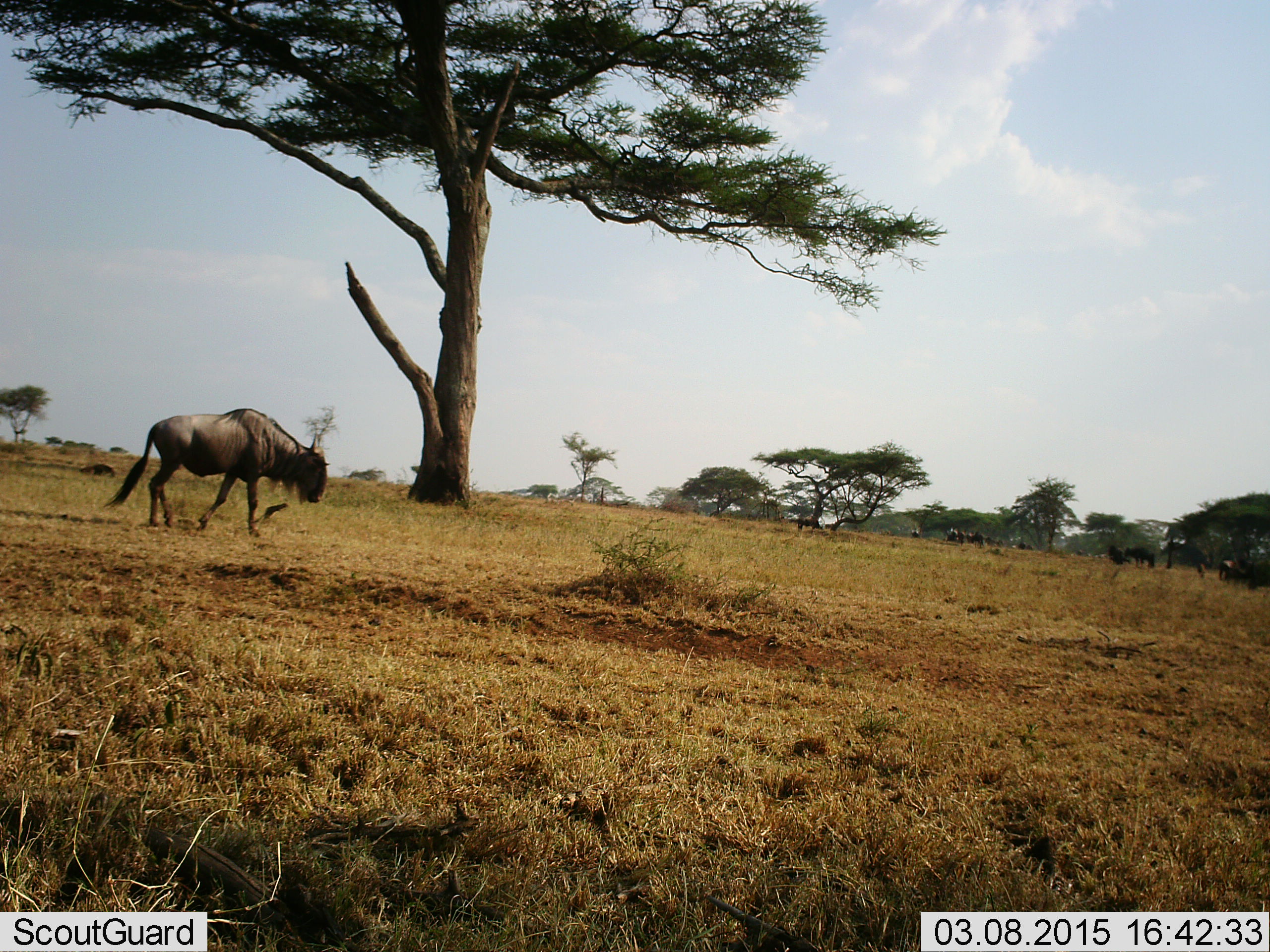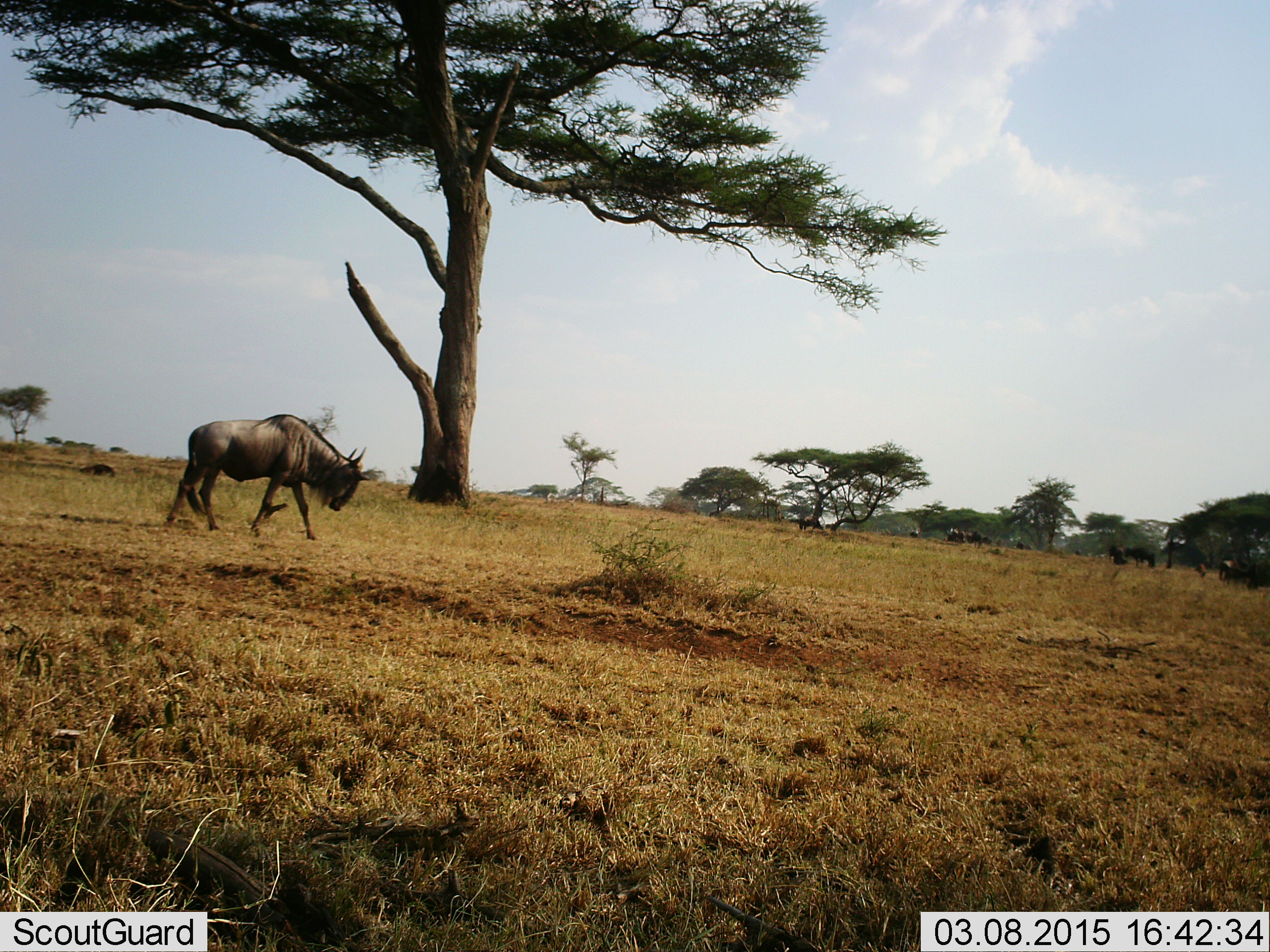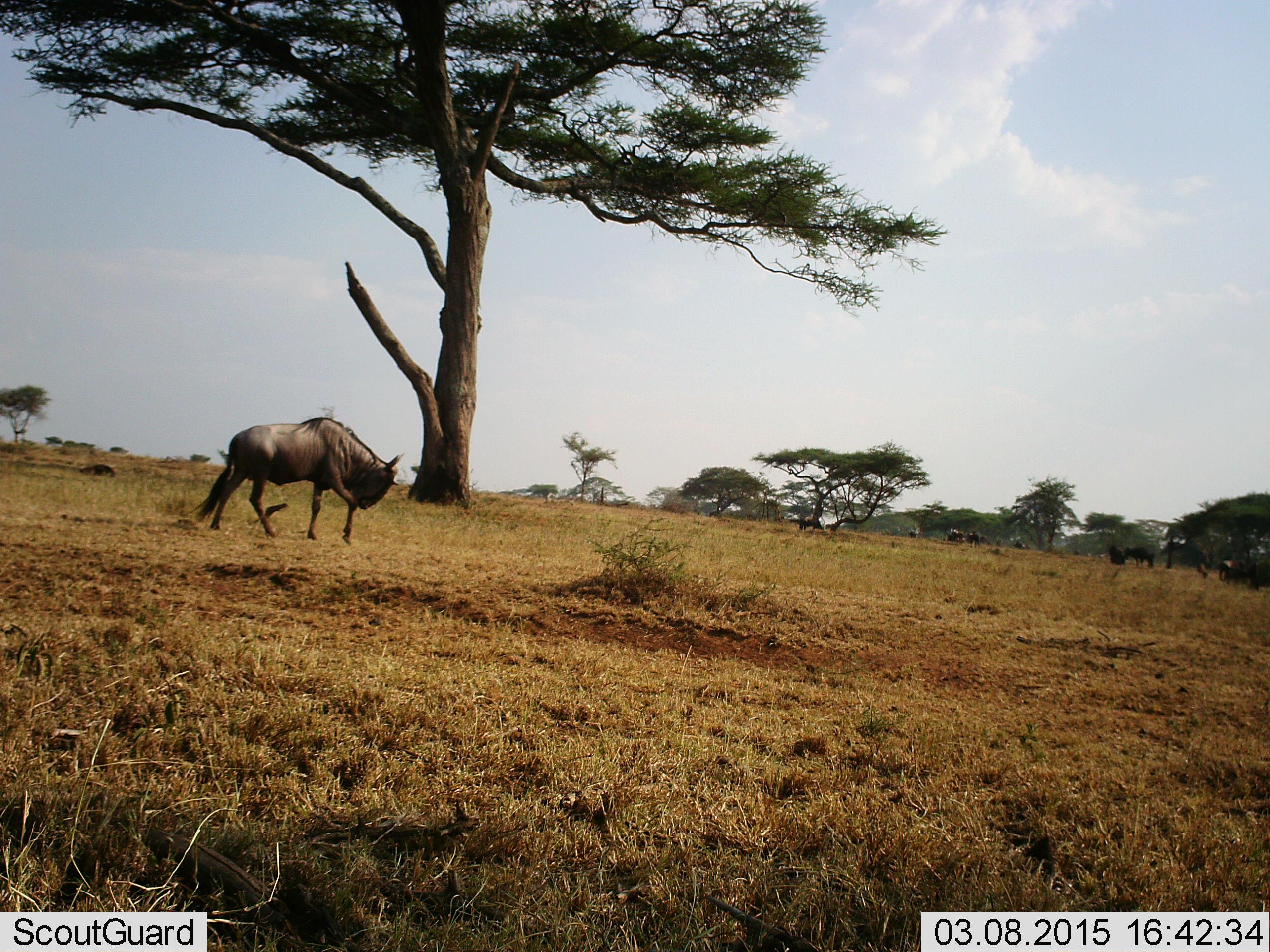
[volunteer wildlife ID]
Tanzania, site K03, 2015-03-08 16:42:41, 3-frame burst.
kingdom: Animalia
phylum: Chordata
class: Mammalia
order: Artiodactyla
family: Bovidae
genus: Connochaetes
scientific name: Connochaetes taurinus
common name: blue wildebeest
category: wildebeest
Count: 1.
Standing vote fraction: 40%.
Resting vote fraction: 0%.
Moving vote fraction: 90%.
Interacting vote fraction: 0%.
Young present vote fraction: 10%.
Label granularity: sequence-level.